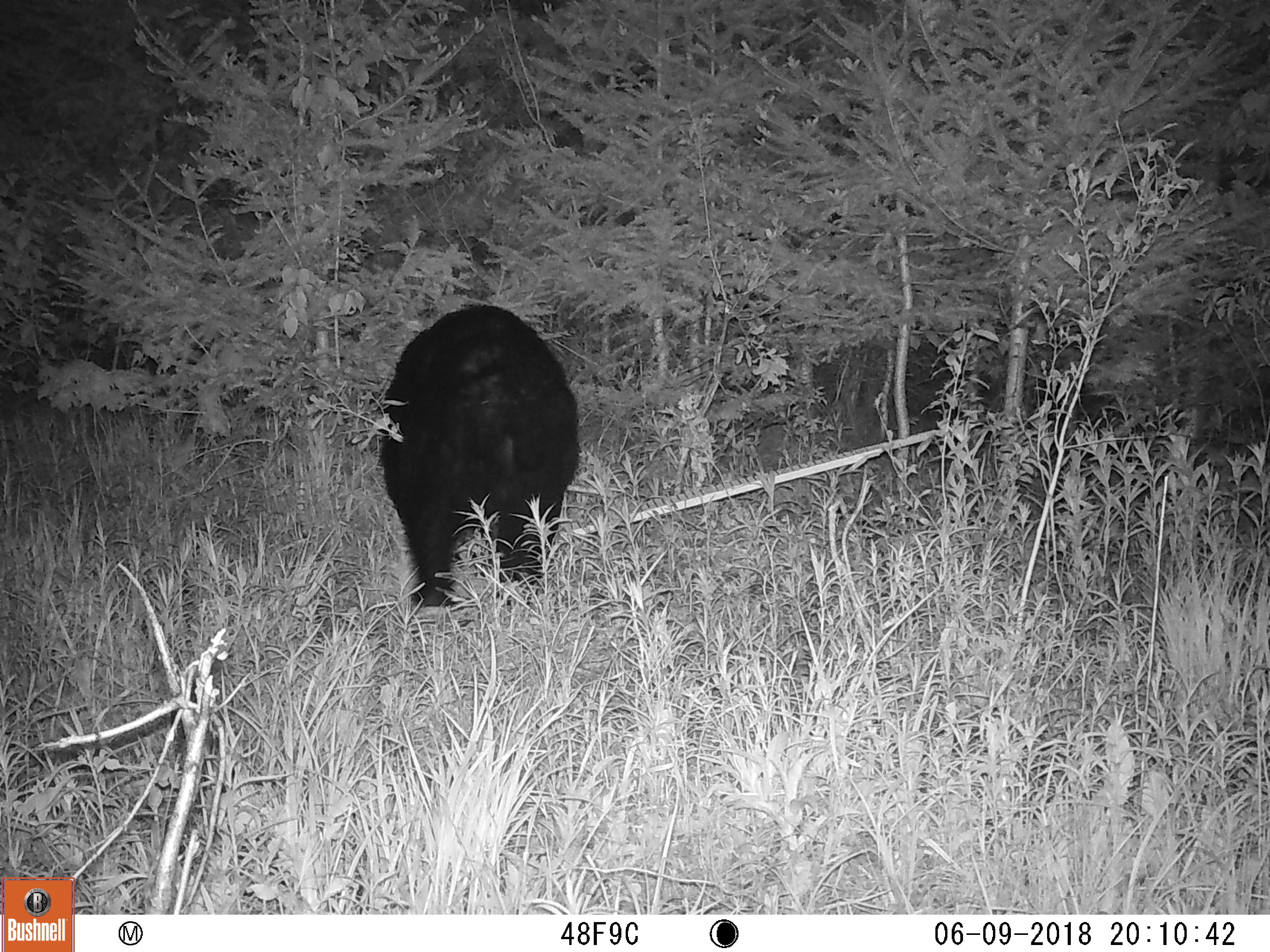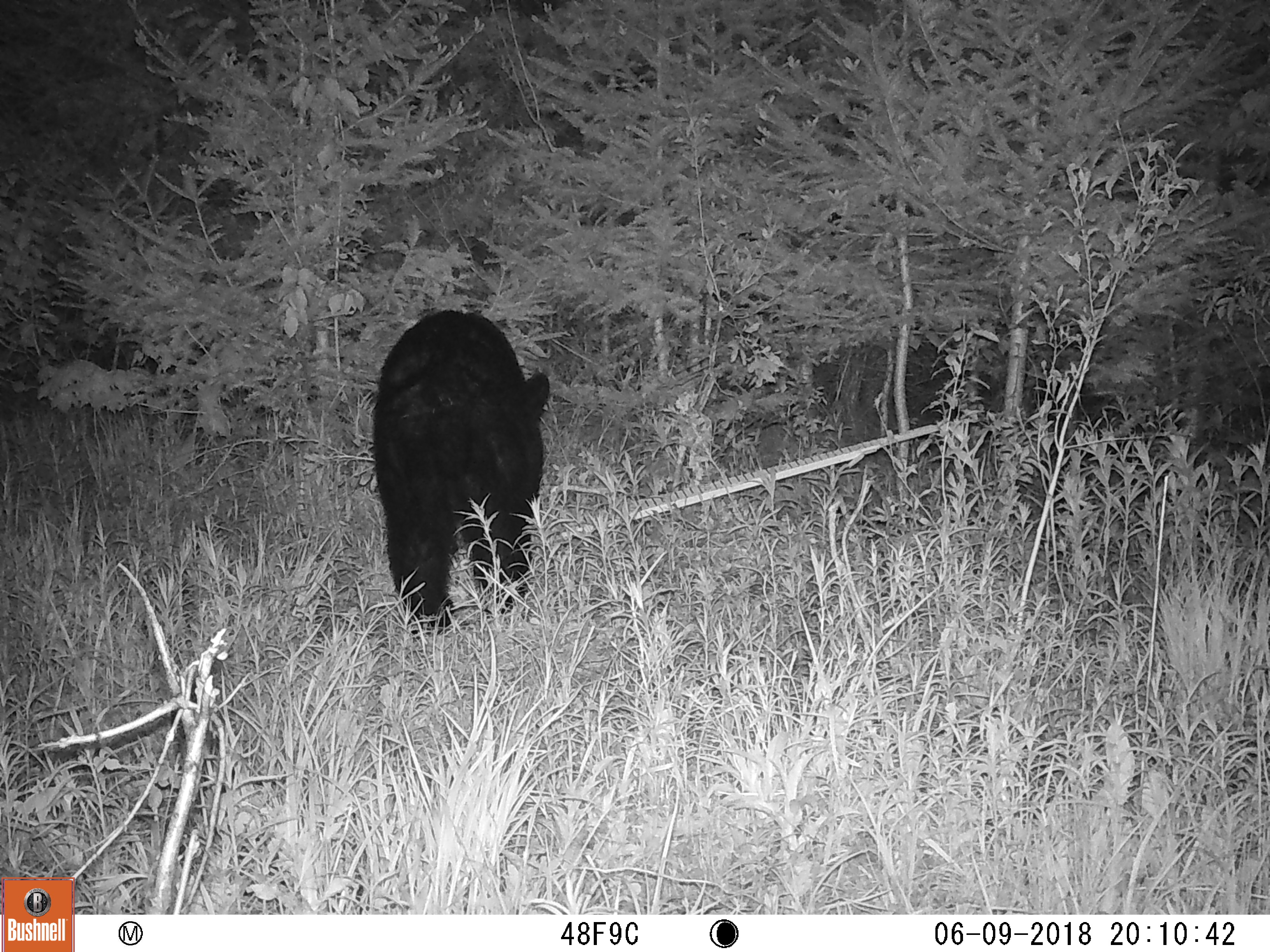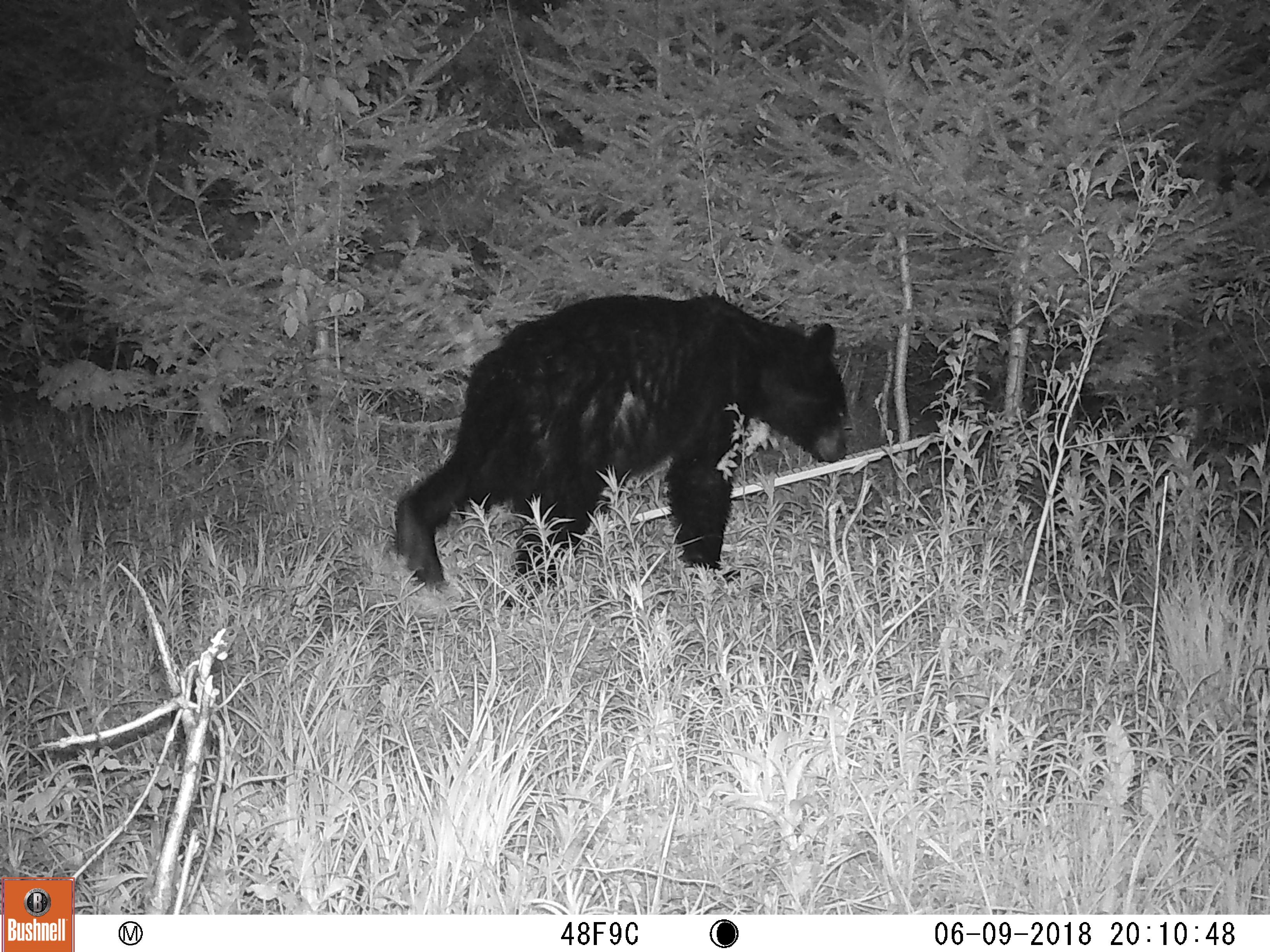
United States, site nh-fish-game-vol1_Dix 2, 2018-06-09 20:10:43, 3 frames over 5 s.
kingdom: Animalia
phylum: Chordata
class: Mammalia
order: Carnivora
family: Ursidae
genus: Ursus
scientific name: Ursus americanus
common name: black bear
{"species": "black bear (Ursus americanus)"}